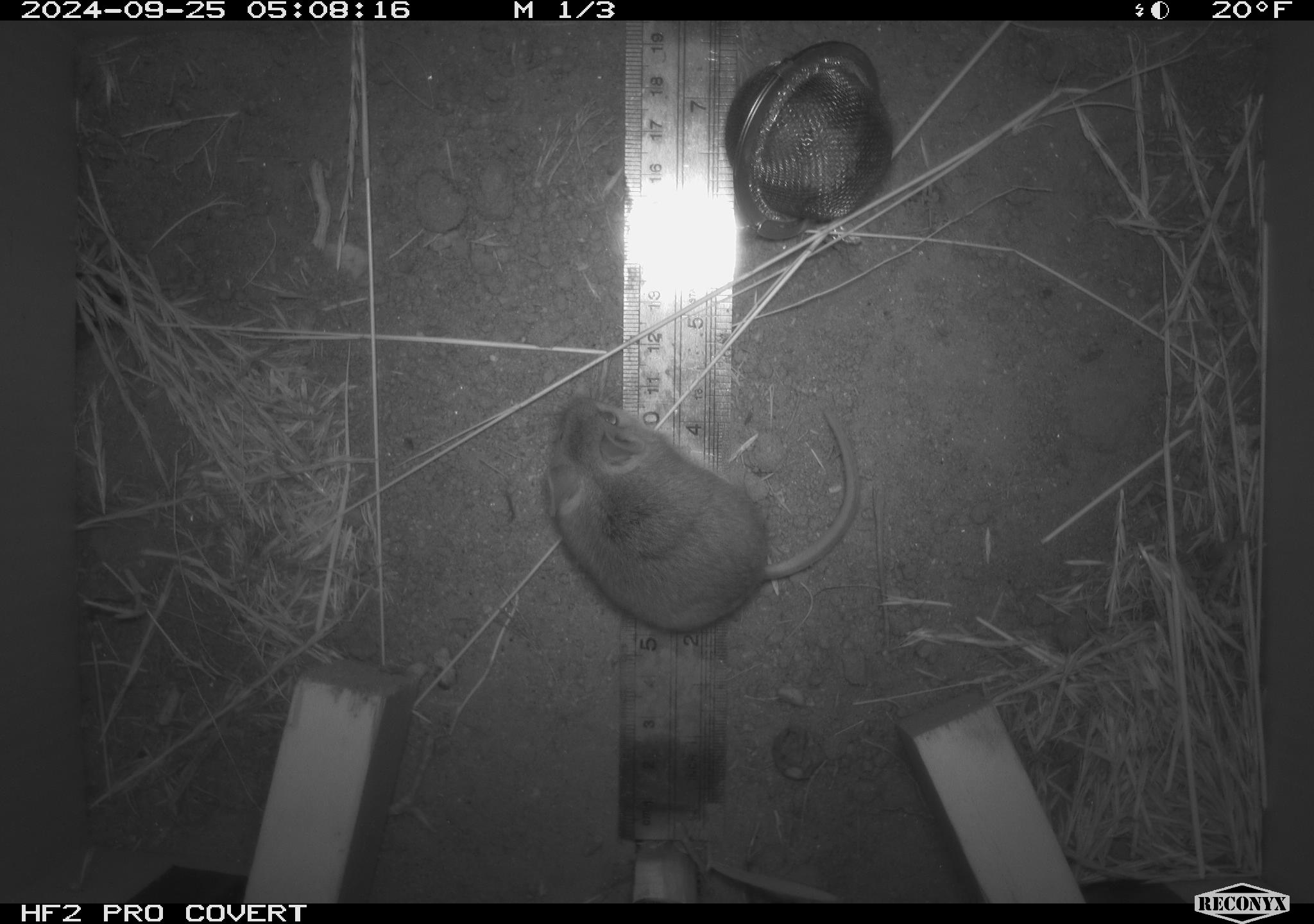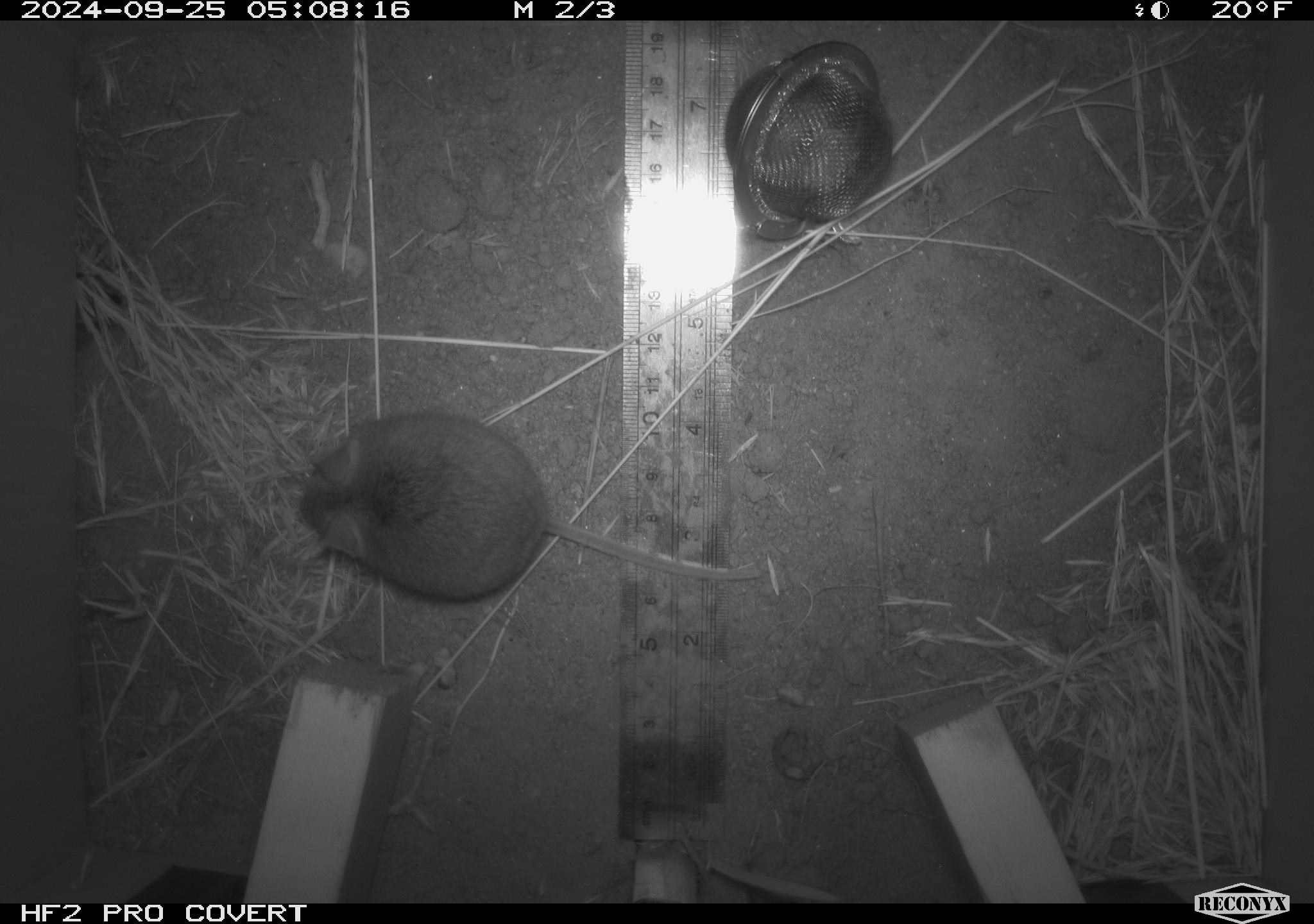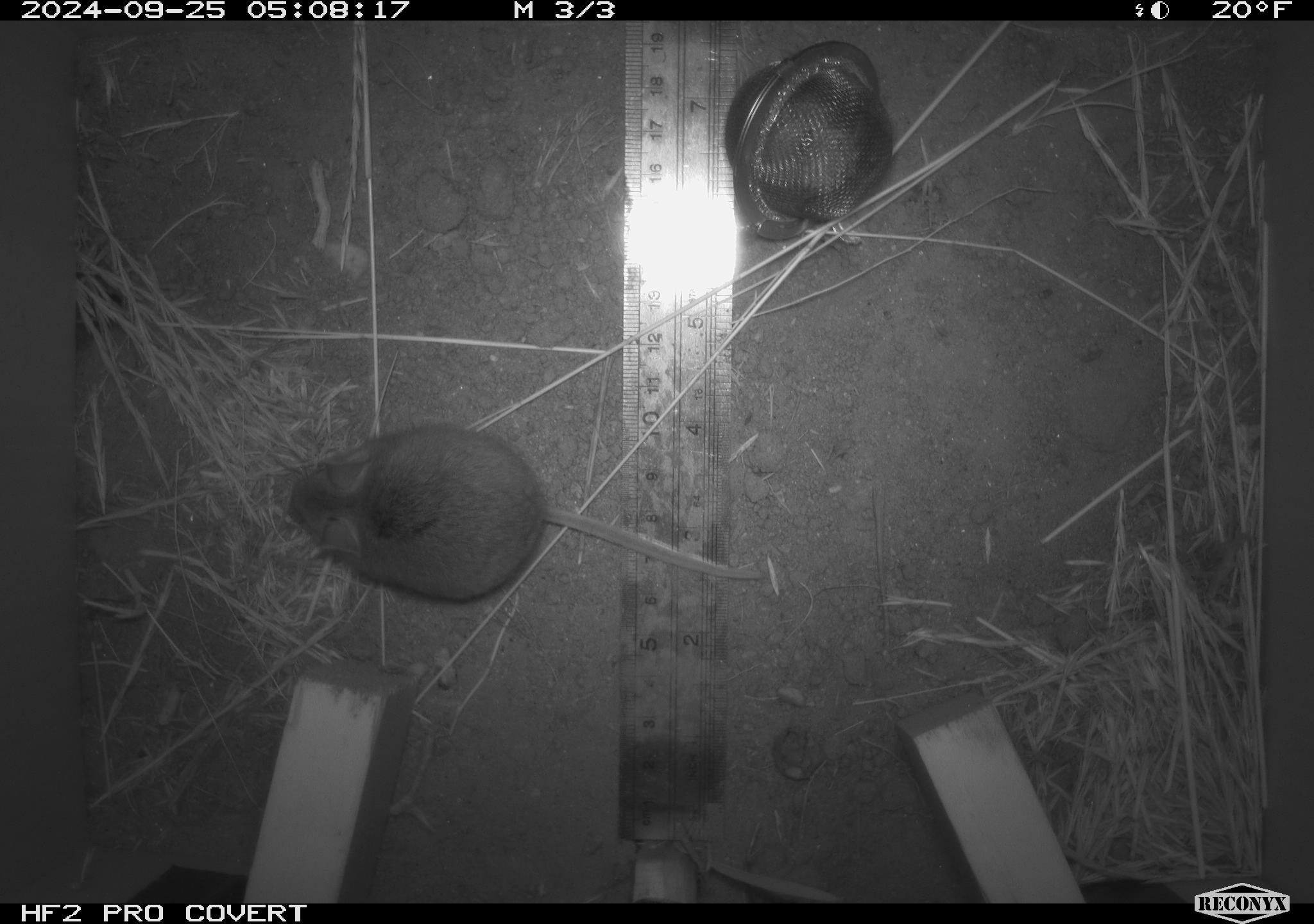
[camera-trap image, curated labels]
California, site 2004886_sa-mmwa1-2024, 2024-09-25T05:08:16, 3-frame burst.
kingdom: Animalia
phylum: Chordata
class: Mammalia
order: Rodentia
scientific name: Rodentia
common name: mouse species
Mouse species (Rodentia).